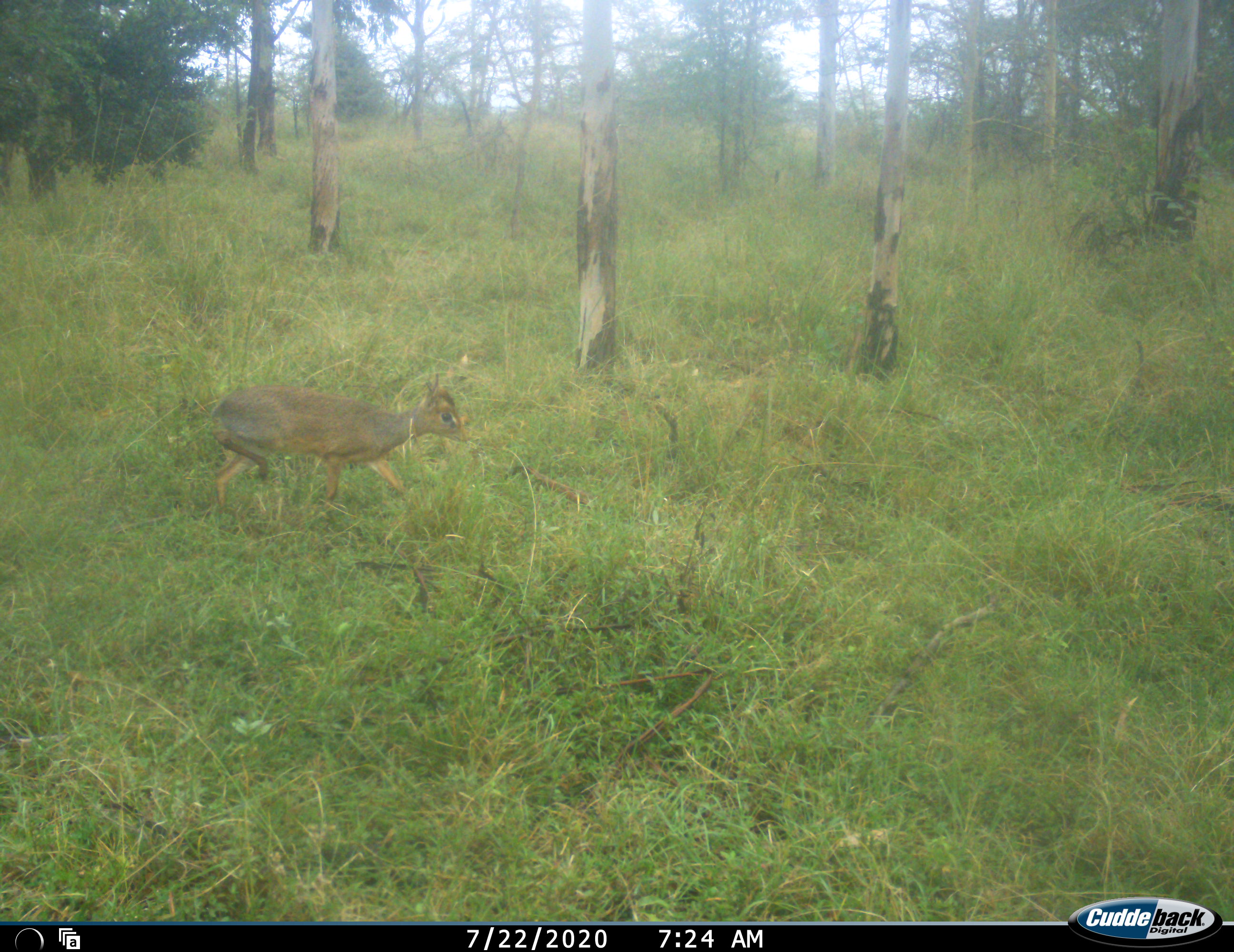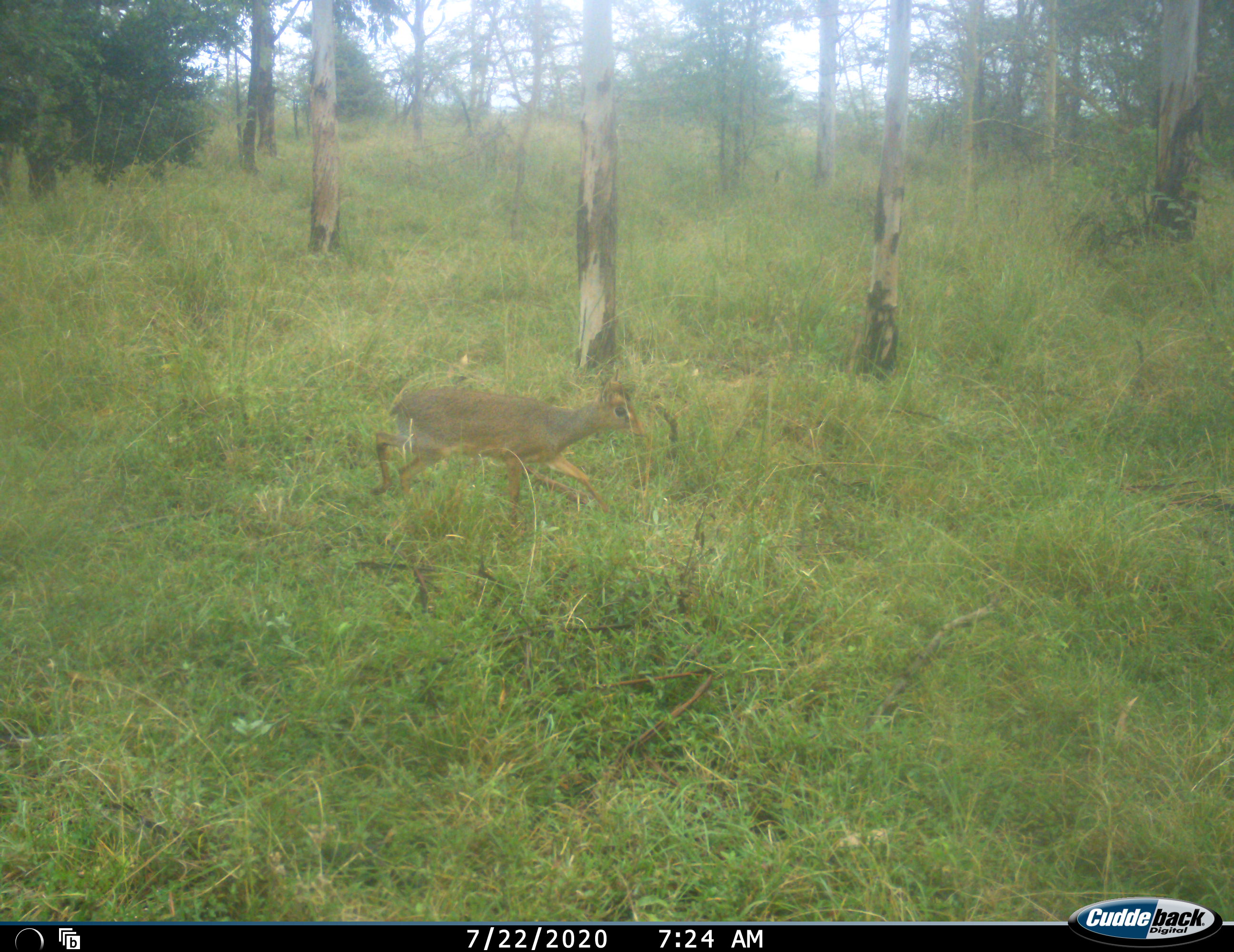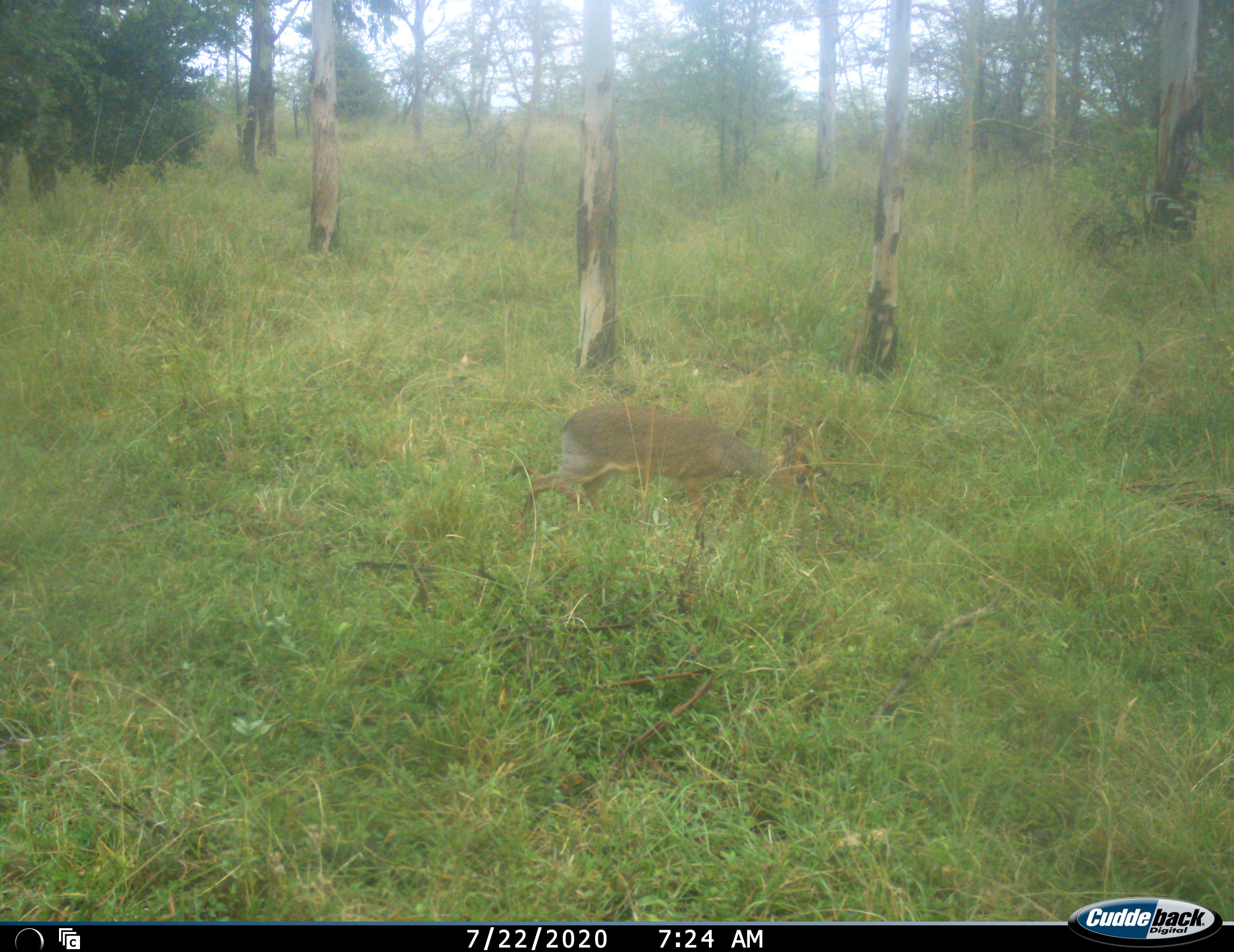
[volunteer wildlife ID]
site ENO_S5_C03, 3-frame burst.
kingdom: Animalia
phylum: Chordata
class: Mammalia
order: Artiodactyla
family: Bovidae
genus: Madoqua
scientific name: Madoqua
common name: dik-dik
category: dikdik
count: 1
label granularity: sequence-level